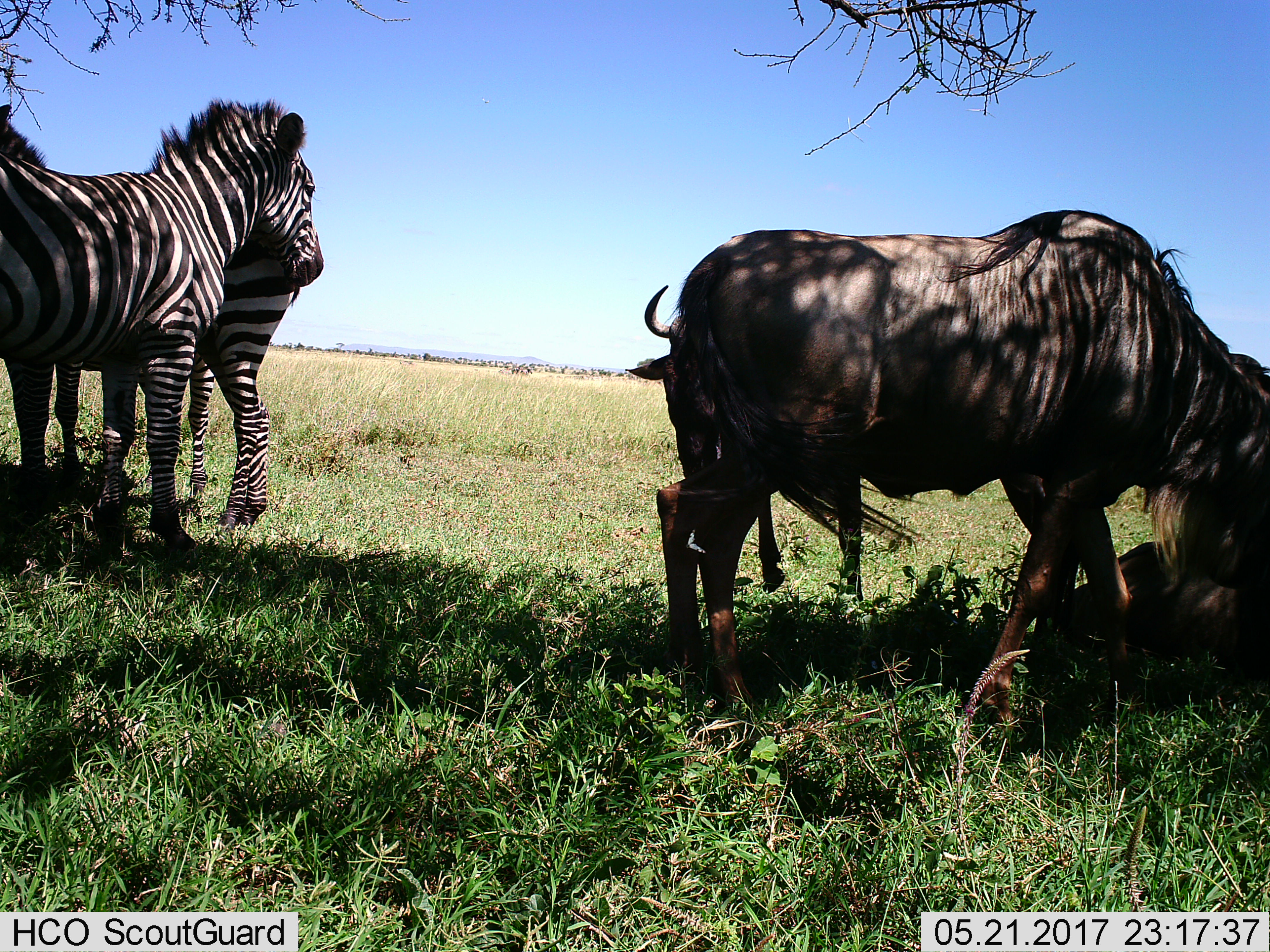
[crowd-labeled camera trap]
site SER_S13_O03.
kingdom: Animalia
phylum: Chordata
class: Mammalia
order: Artiodactyla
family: Bovidae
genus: Connochaetes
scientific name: Connochaetes taurinus taurinus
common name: blue wildebeest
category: wildebeestblue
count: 3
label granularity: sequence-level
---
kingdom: Animalia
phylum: Chordata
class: Mammalia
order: Perissodactyla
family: Equidae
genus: Equus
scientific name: Equus quagga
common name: plains zebra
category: zebraplains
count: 2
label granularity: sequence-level